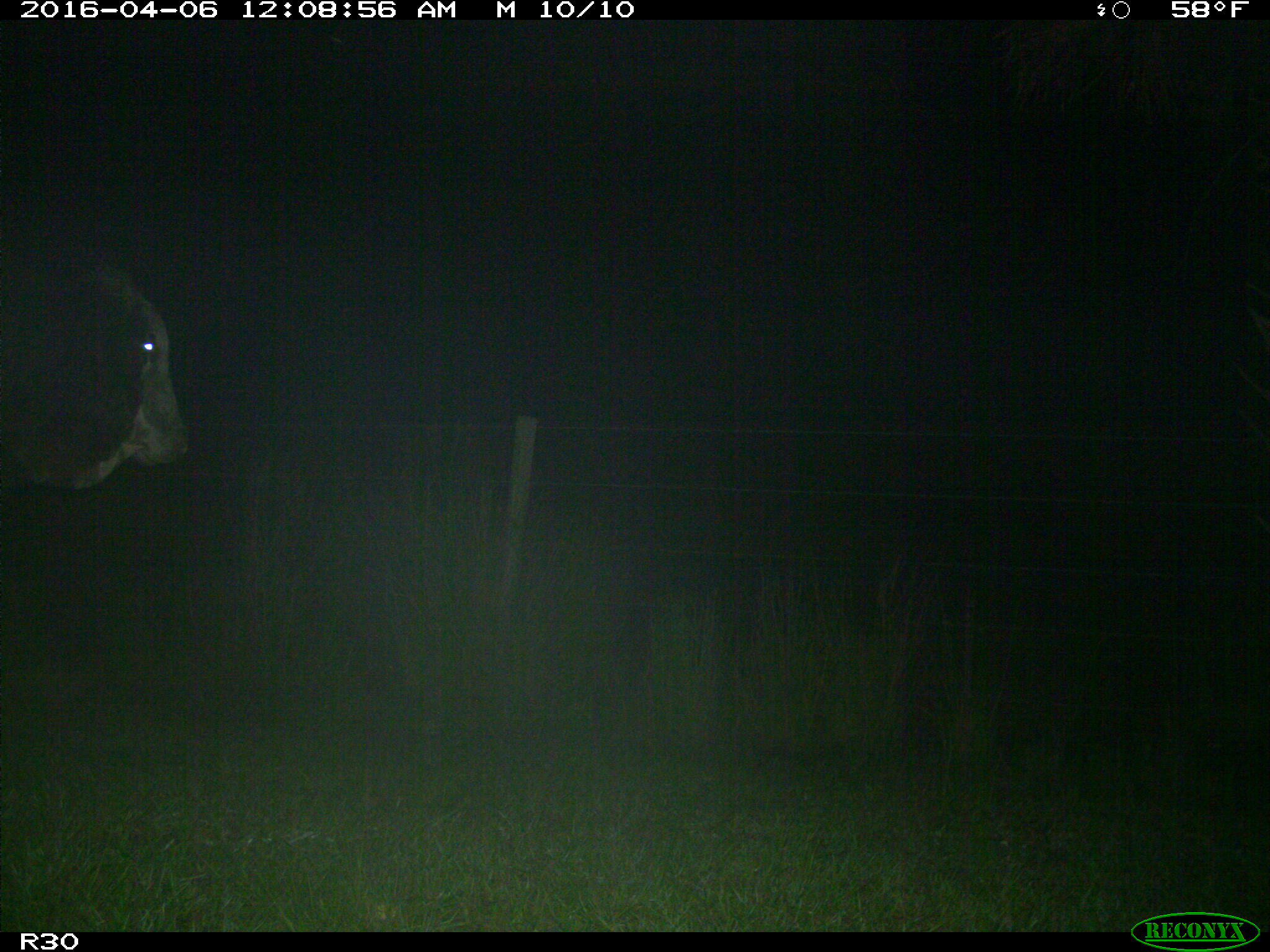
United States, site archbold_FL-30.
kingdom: Animalia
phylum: Chordata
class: Mammalia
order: Artiodactyla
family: Bovidae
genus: Bos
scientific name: Bos taurus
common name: domestic cow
Bos taurus (domestic cow).